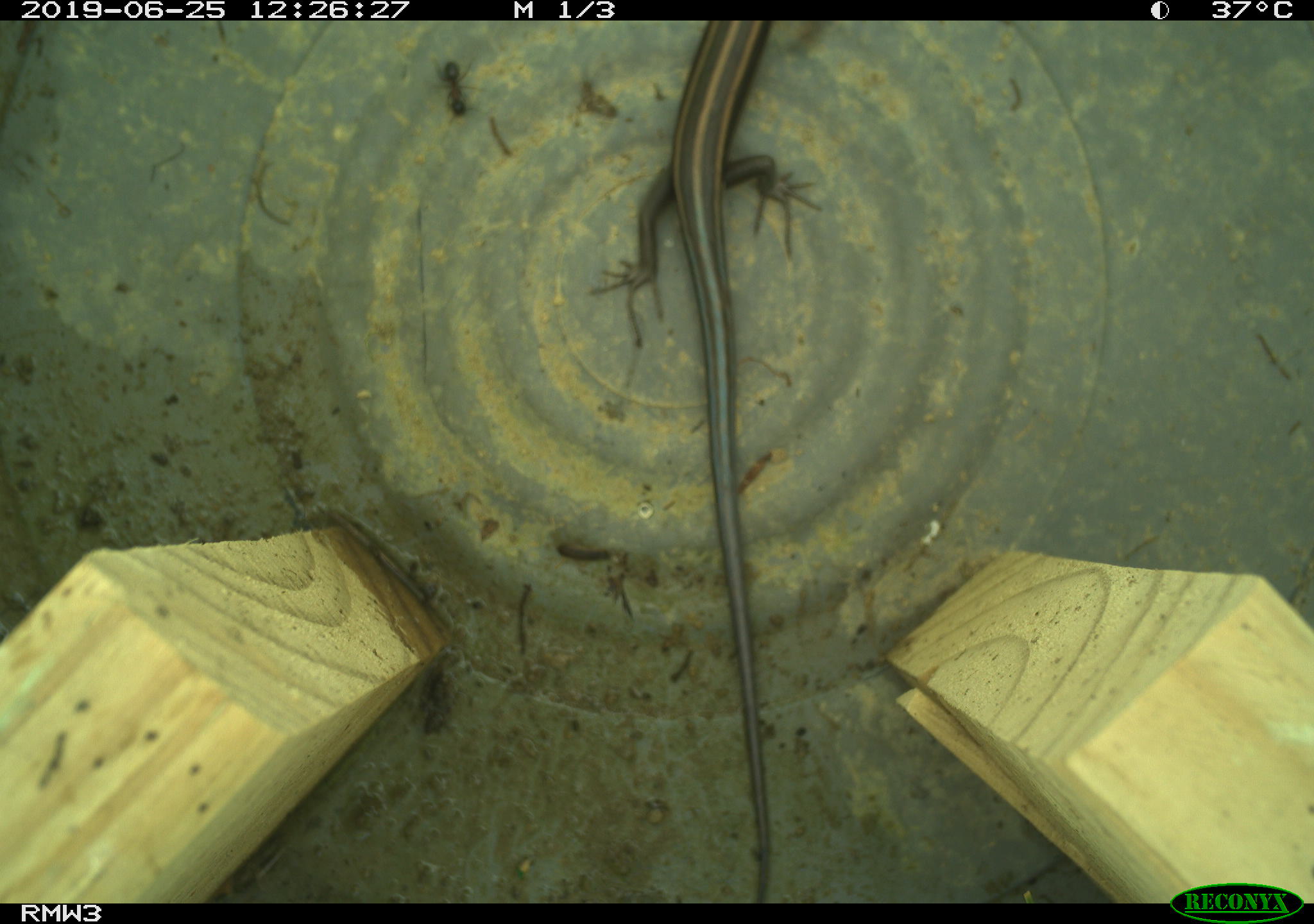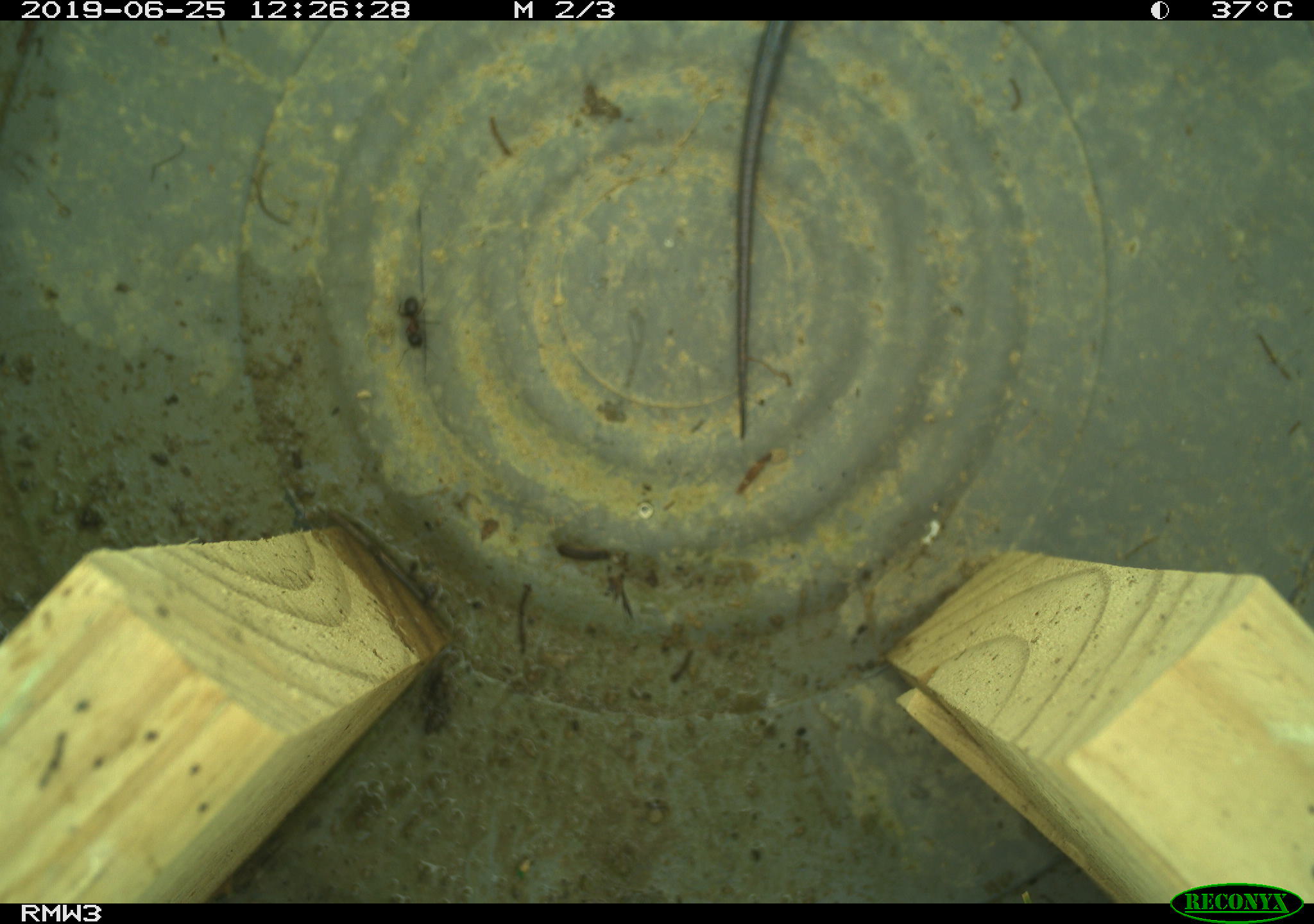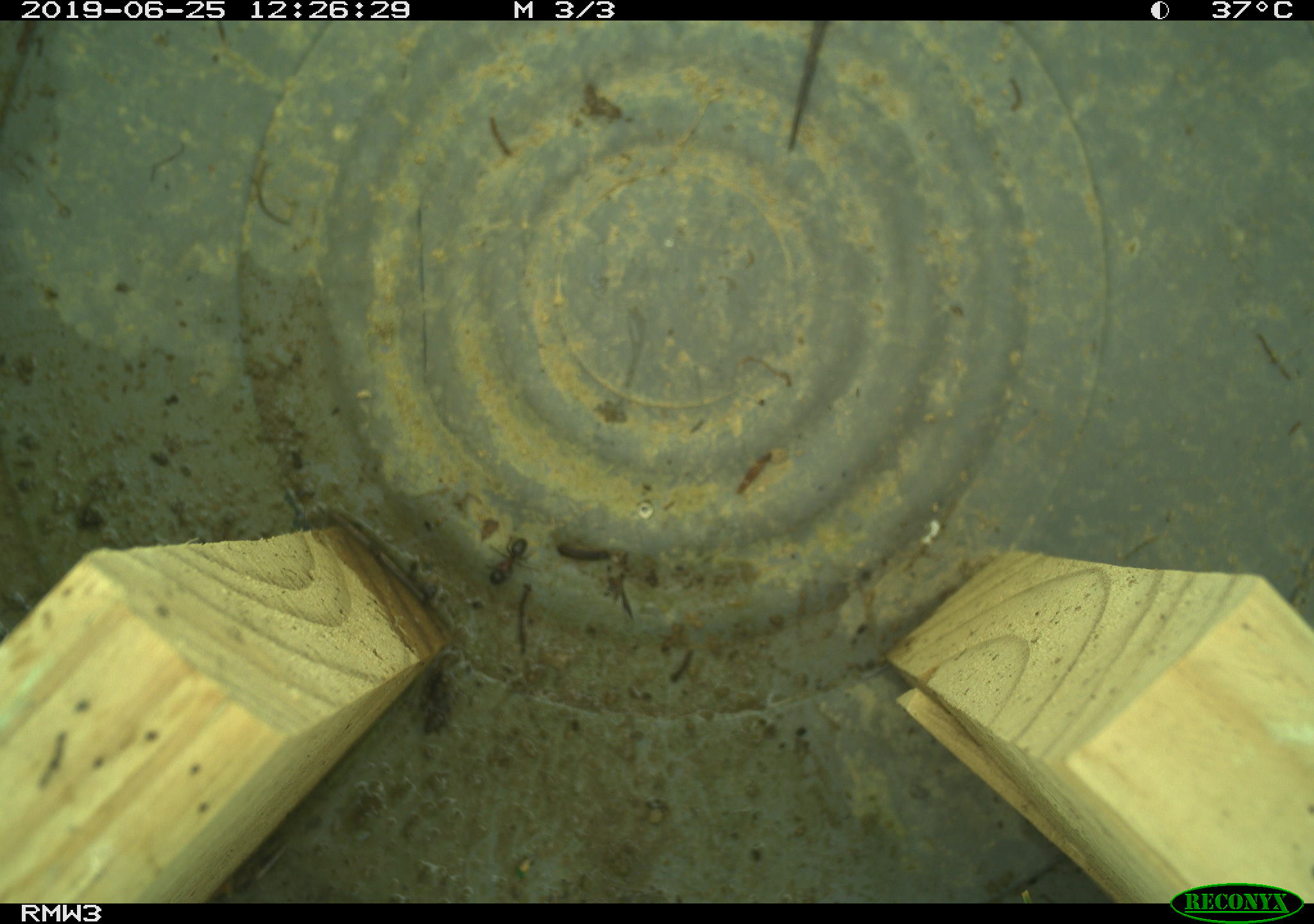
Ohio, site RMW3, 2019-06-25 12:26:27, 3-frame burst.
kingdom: Animalia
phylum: Chordata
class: Reptilia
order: Squamata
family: Scincidae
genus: Plestiodon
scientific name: Plestiodon fasciatus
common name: common five-lined skink